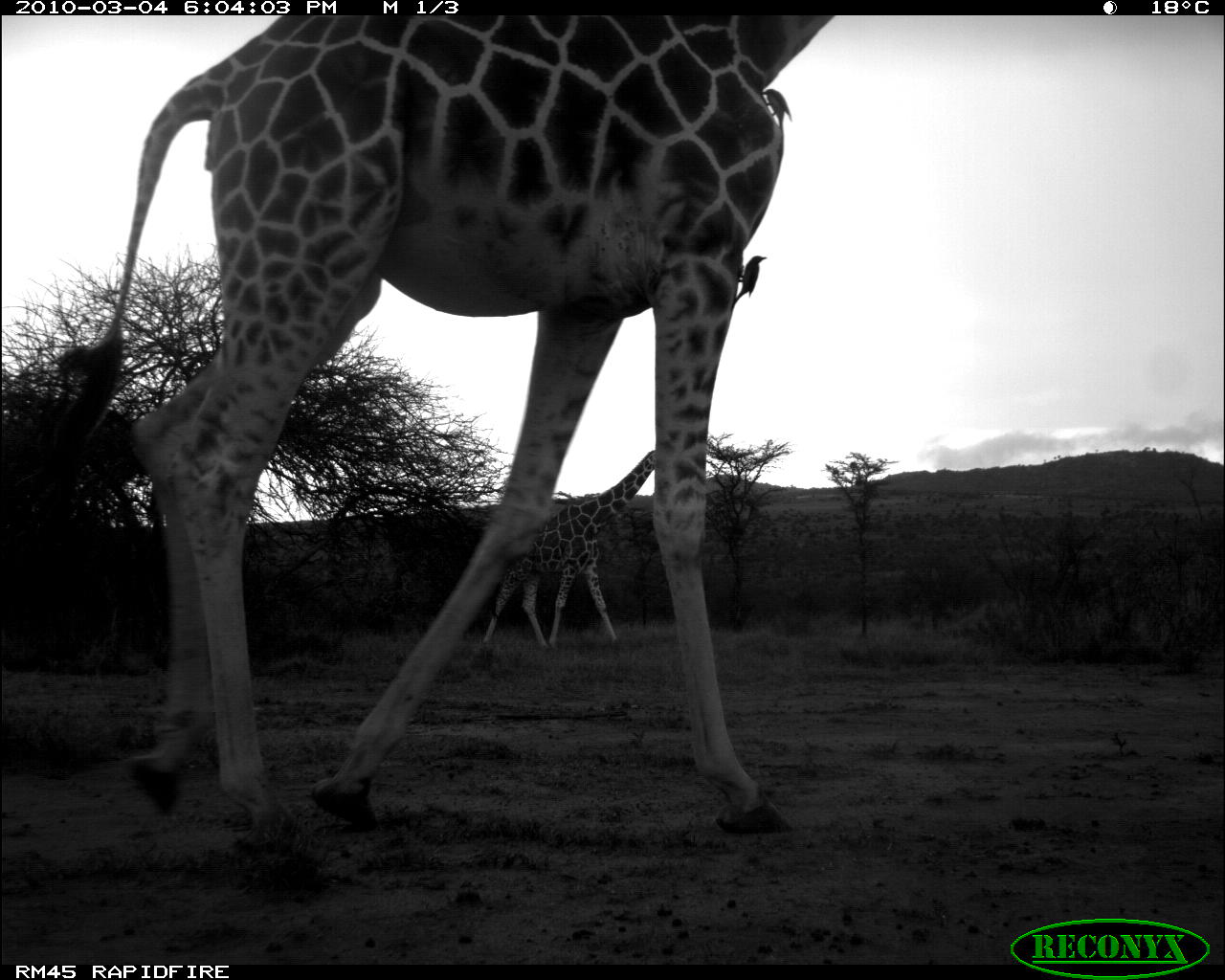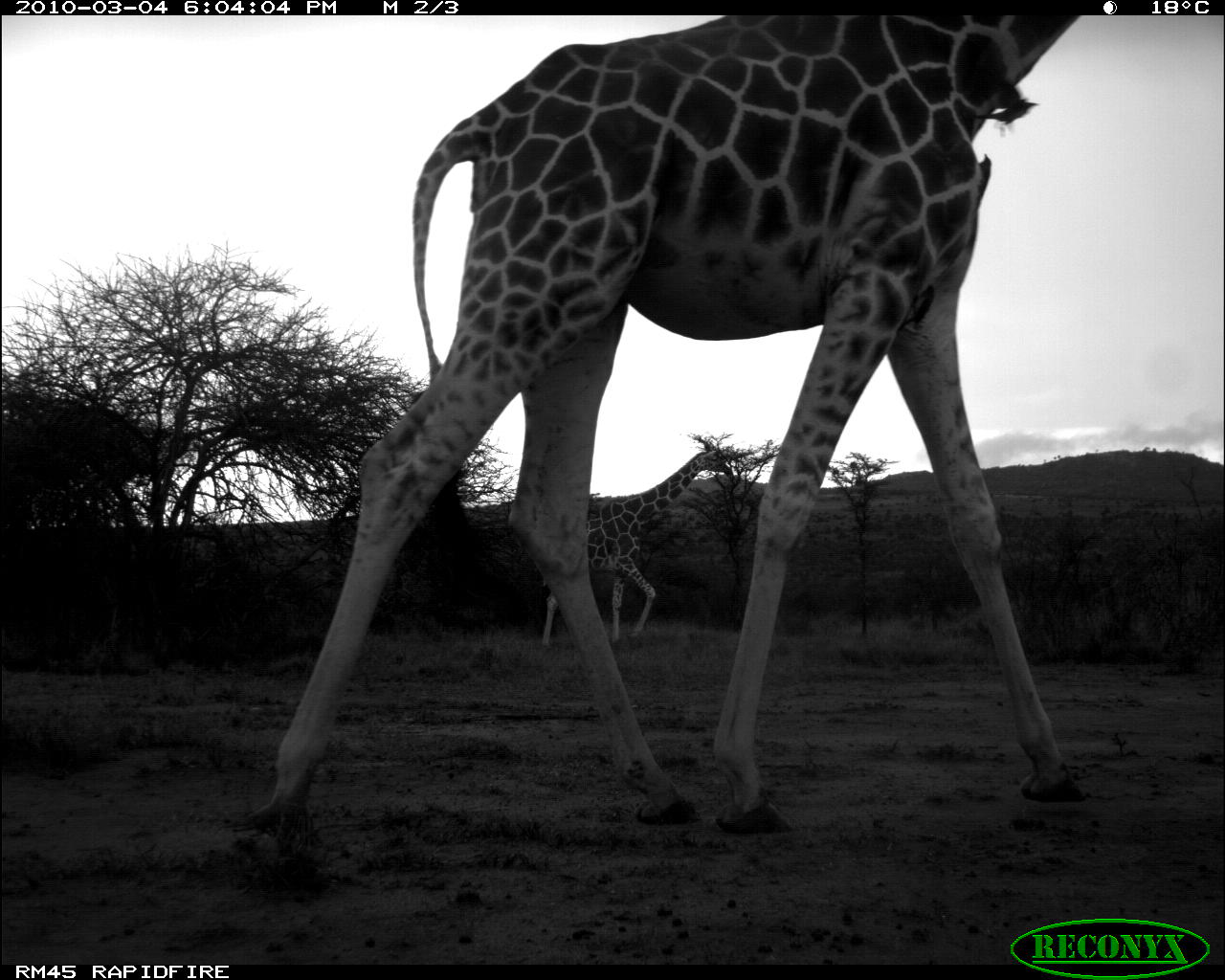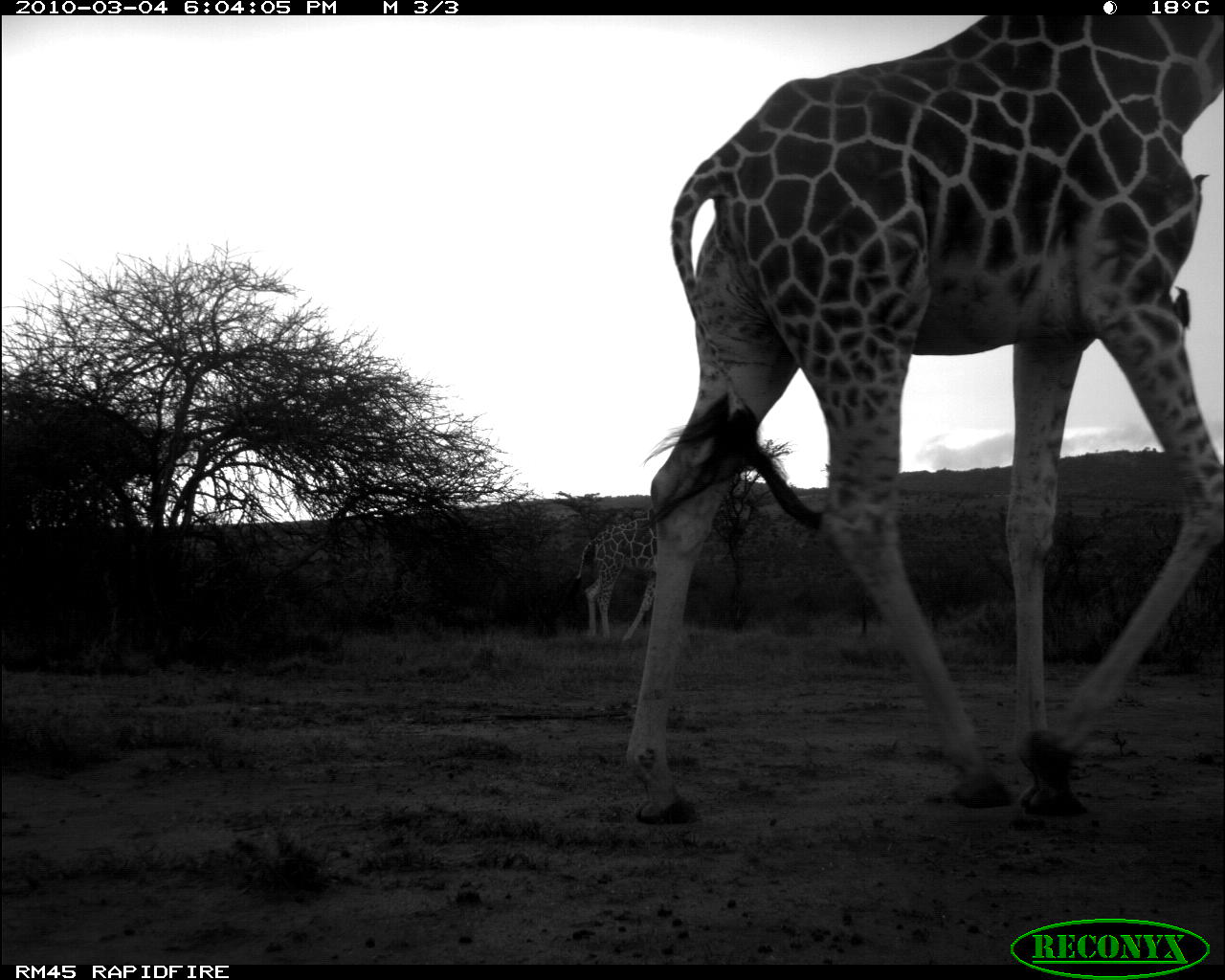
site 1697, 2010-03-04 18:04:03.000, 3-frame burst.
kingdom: Animalia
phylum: Chordata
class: Mammalia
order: Artiodactyla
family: Giraffidae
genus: Giraffa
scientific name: Giraffa camelopardalis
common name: giraffe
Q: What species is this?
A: Giraffa camelopardalis (giraffe).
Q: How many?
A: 2.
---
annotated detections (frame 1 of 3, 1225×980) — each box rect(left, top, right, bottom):
giraffa camelopardalis: rect(16, 18, 834, 862); rect(475, 430, 710, 650); rect(731, 250, 765, 310); rect(762, 88, 791, 131)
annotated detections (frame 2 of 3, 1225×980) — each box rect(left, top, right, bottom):
giraffa camelopardalis: rect(241, 15, 1089, 837); rect(525, 447, 736, 648)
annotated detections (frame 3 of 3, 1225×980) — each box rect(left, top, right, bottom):
giraffa camelopardalis: rect(623, 15, 1225, 824); rect(554, 476, 696, 642)